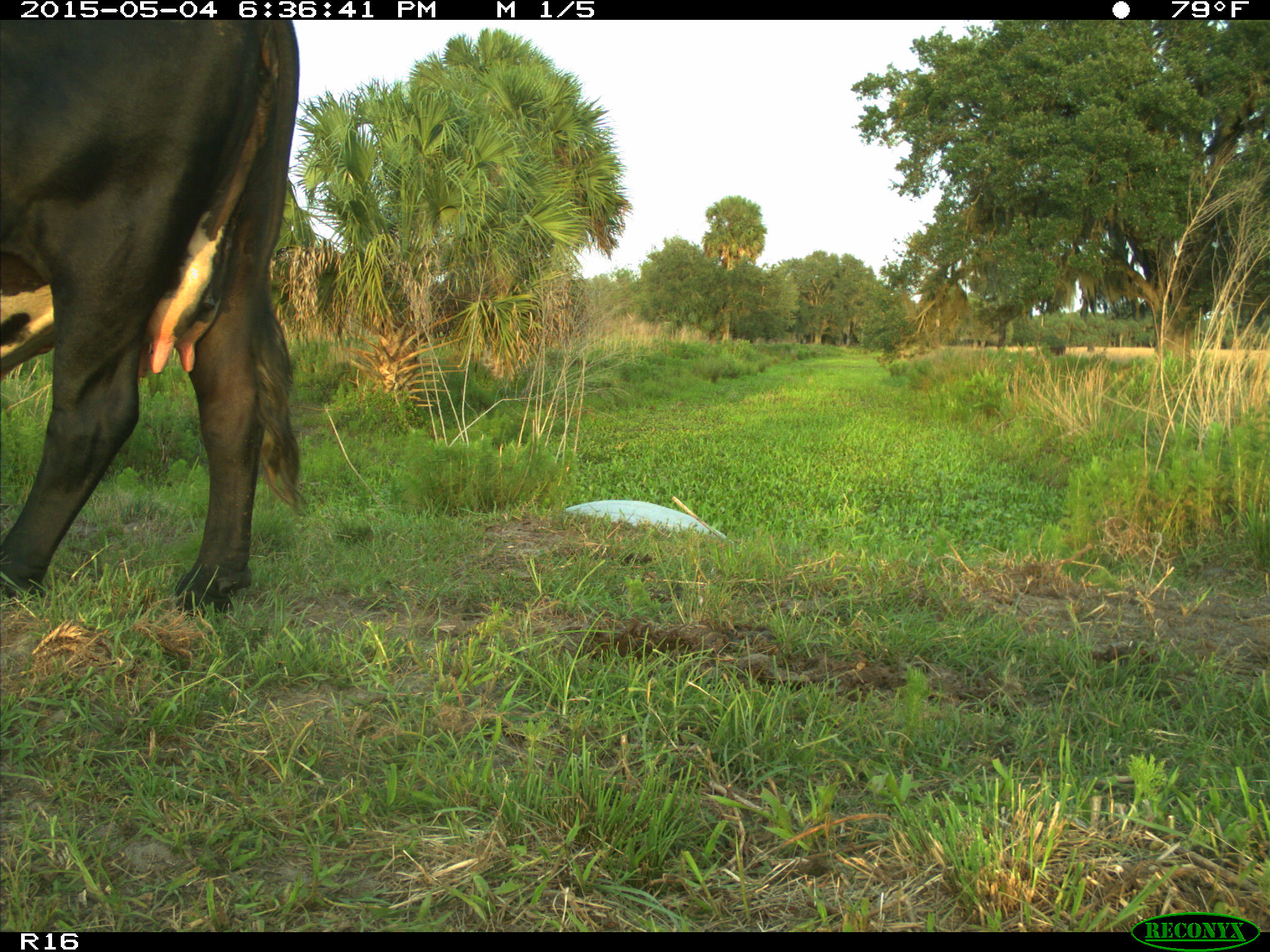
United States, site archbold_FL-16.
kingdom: Animalia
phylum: Chordata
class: Mammalia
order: Artiodactyla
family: Bovidae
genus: Bos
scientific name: Bos taurus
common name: domestic cow